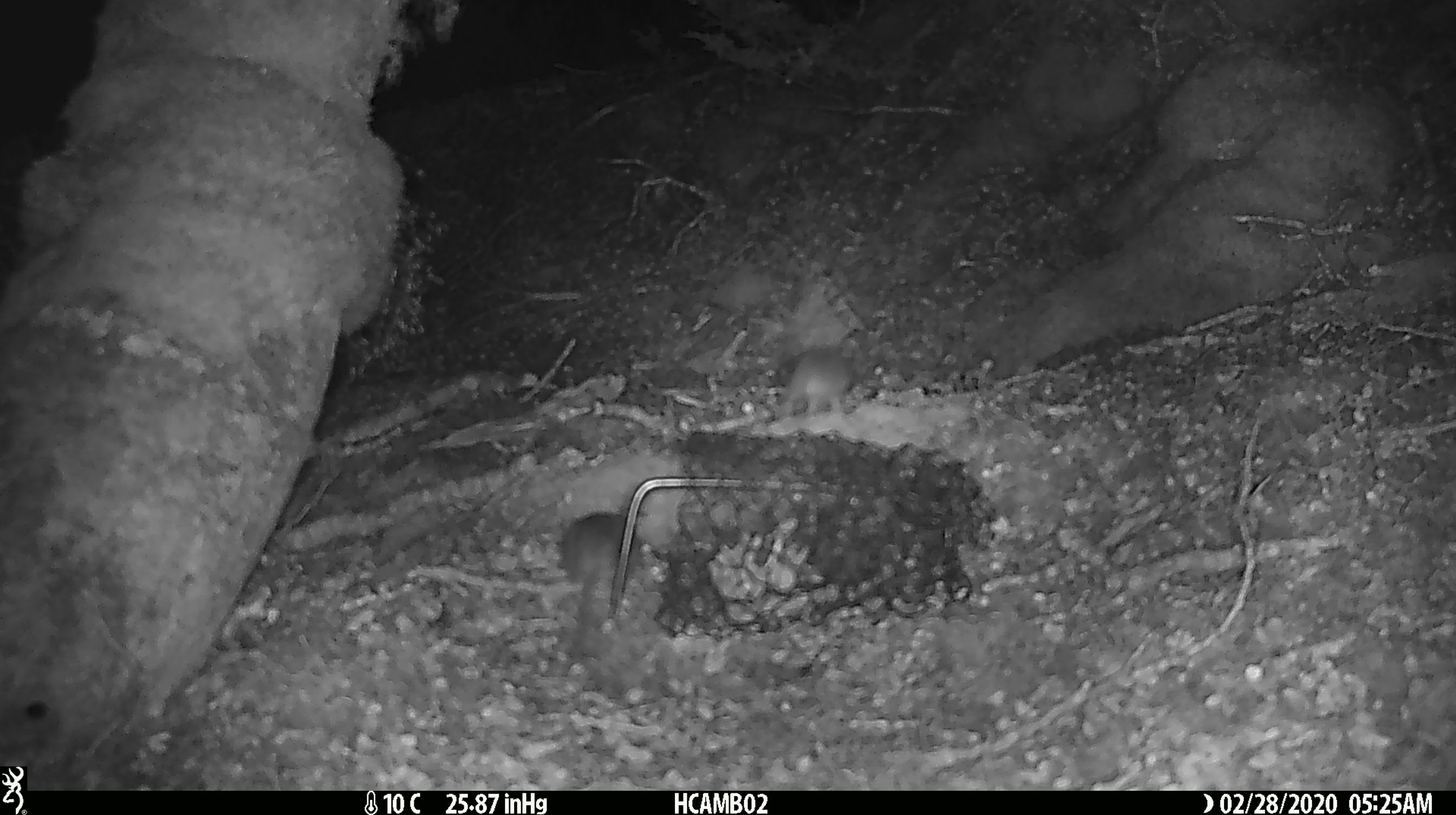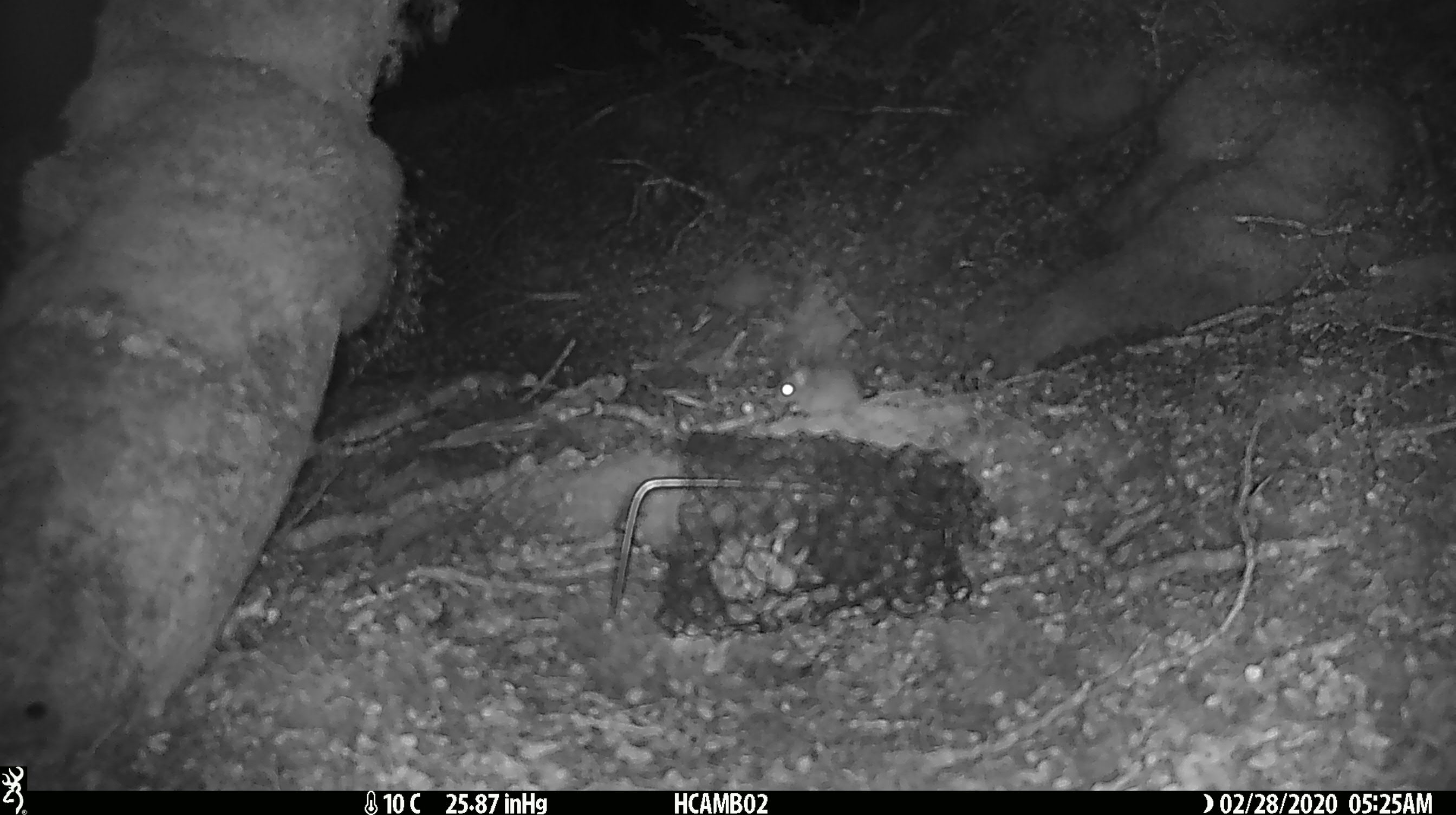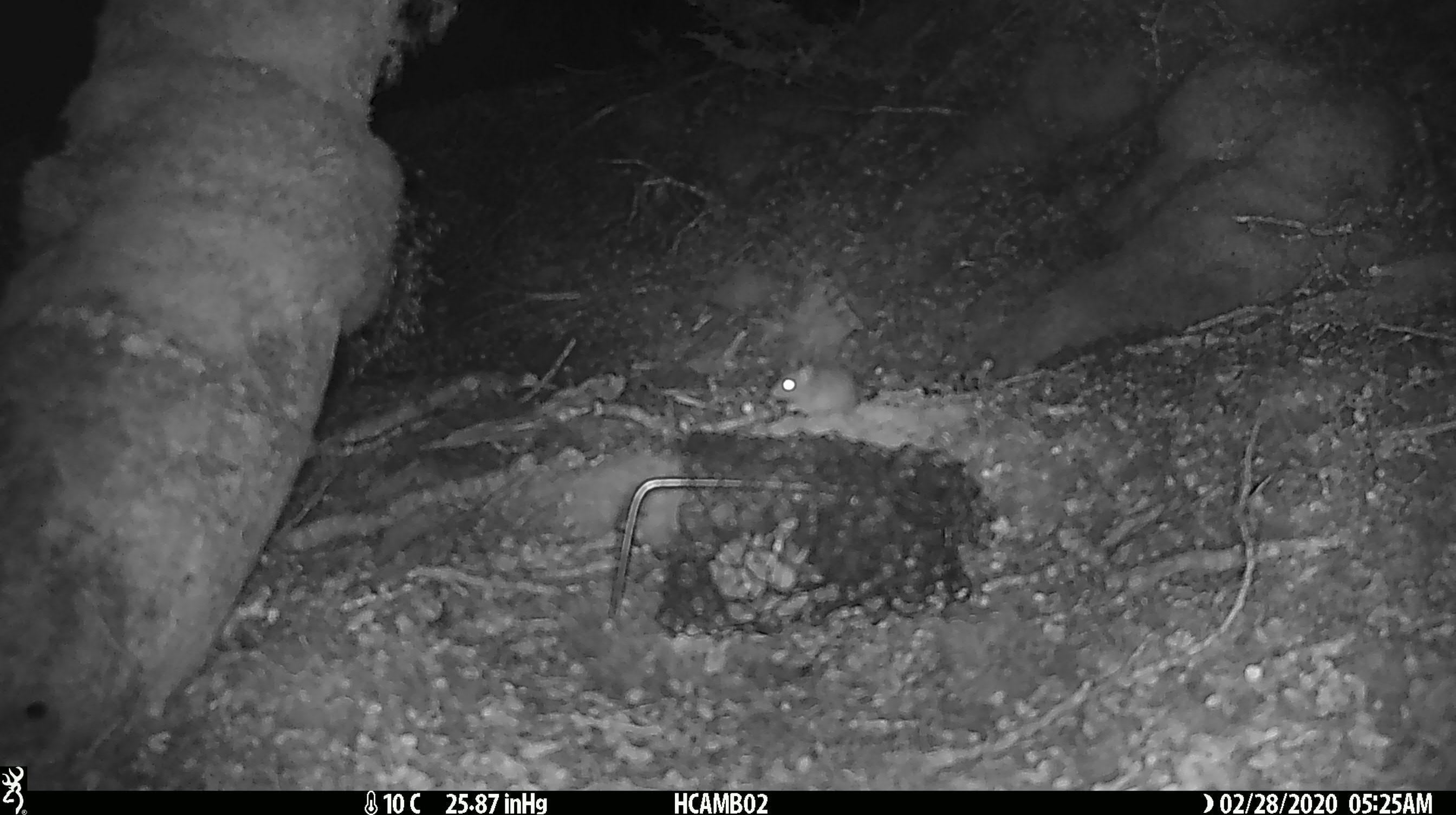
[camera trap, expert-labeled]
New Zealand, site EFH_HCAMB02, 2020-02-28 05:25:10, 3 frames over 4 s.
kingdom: Animalia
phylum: Chordata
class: Mammalia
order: Rodentia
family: Muridae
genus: Mus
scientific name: Mus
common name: mouse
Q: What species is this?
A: Mouse (Mus).